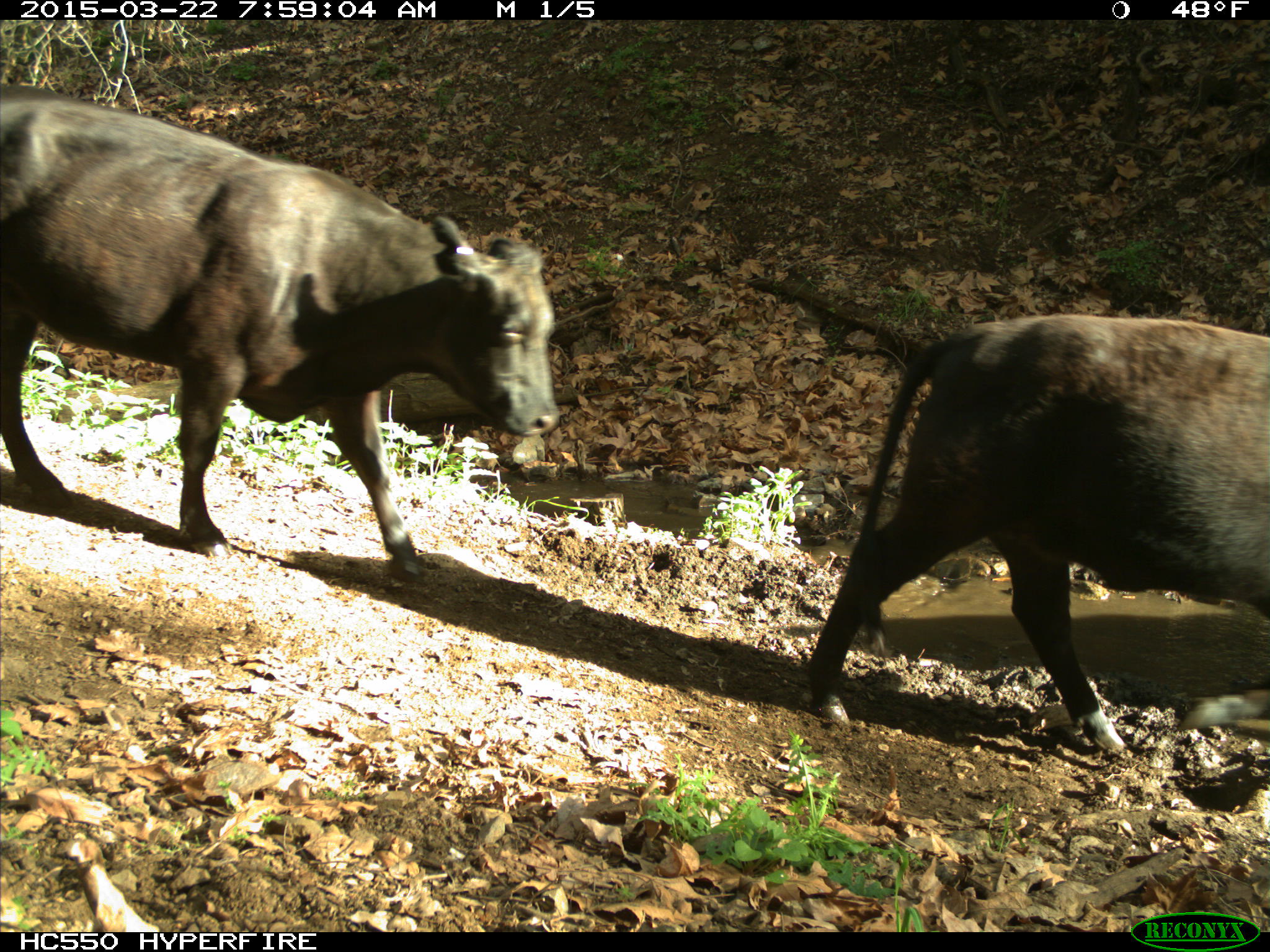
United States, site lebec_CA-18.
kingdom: Animalia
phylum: Chordata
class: Mammalia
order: Artiodactyla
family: Bovidae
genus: Bos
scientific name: Bos taurus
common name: domestic cow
Bos taurus (domestic cow).